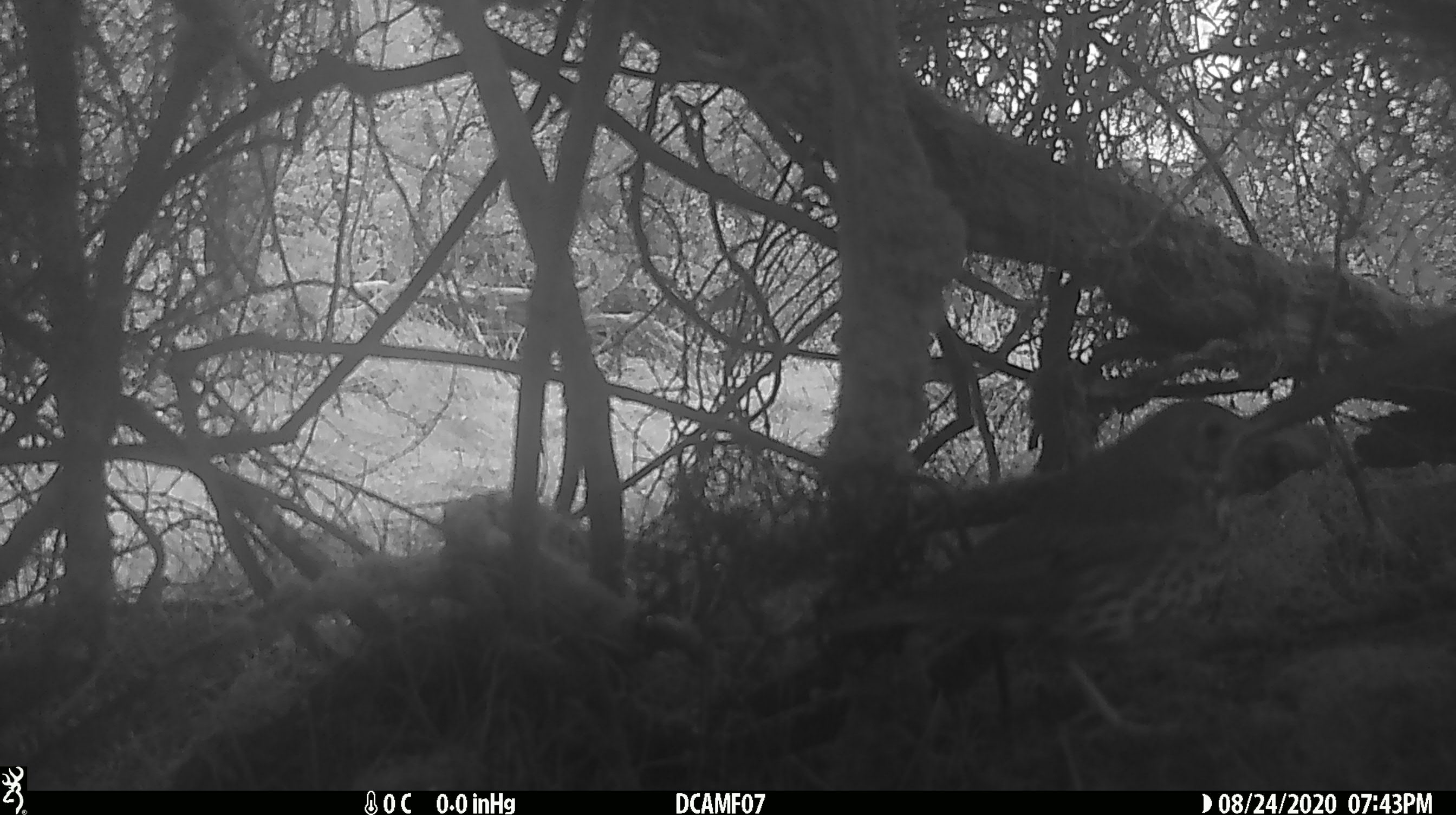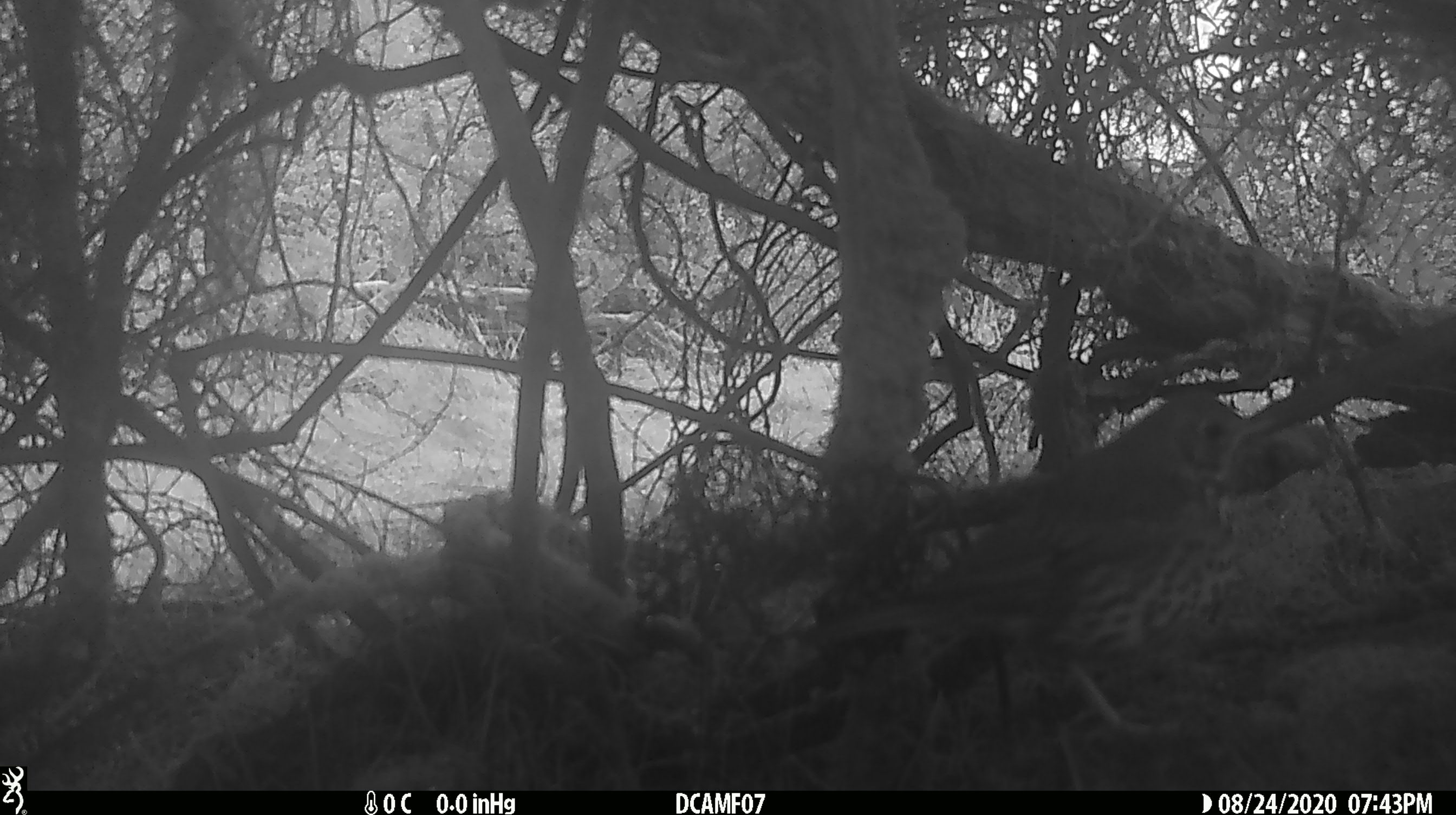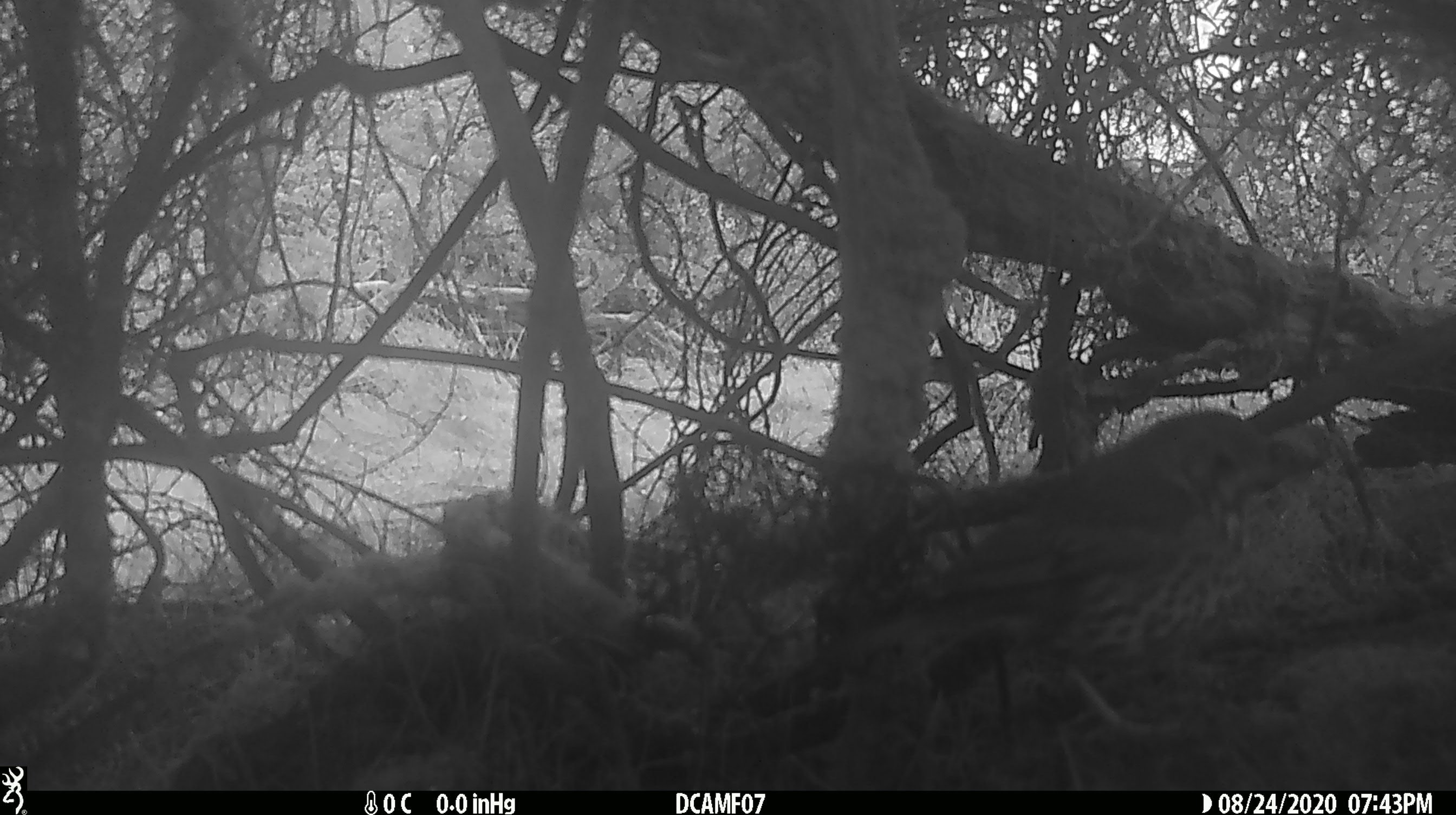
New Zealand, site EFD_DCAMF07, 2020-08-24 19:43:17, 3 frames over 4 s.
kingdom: Animalia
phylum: Chordata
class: Aves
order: Passeriformes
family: Turdidae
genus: Turdus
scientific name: Turdus philomelos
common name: song thrush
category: thrush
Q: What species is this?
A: Thrush (song thrush) (Turdus philomelos).